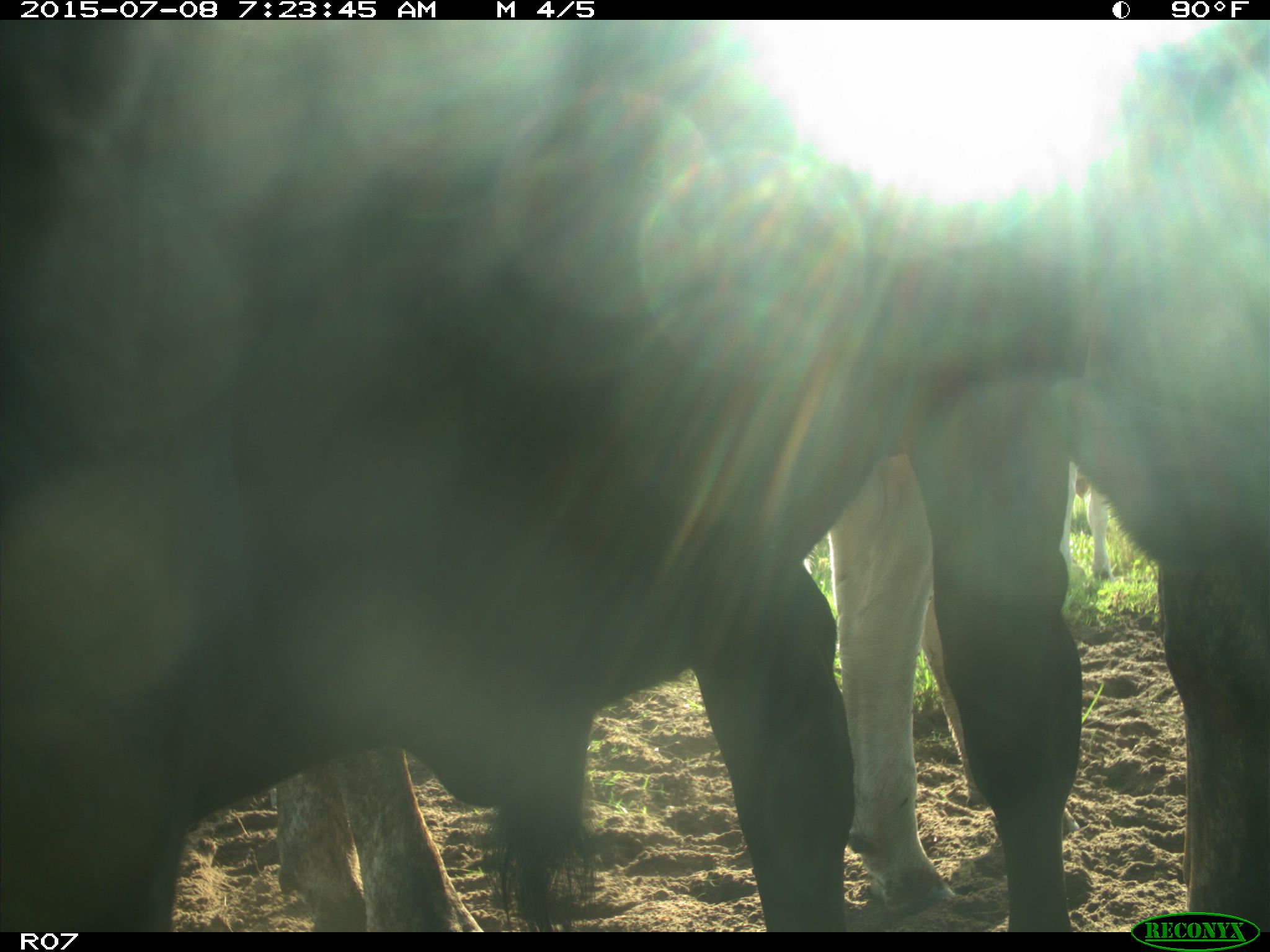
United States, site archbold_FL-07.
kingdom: Animalia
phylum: Chordata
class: Mammalia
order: Artiodactyla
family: Bovidae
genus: Bos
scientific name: Bos taurus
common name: domestic cow